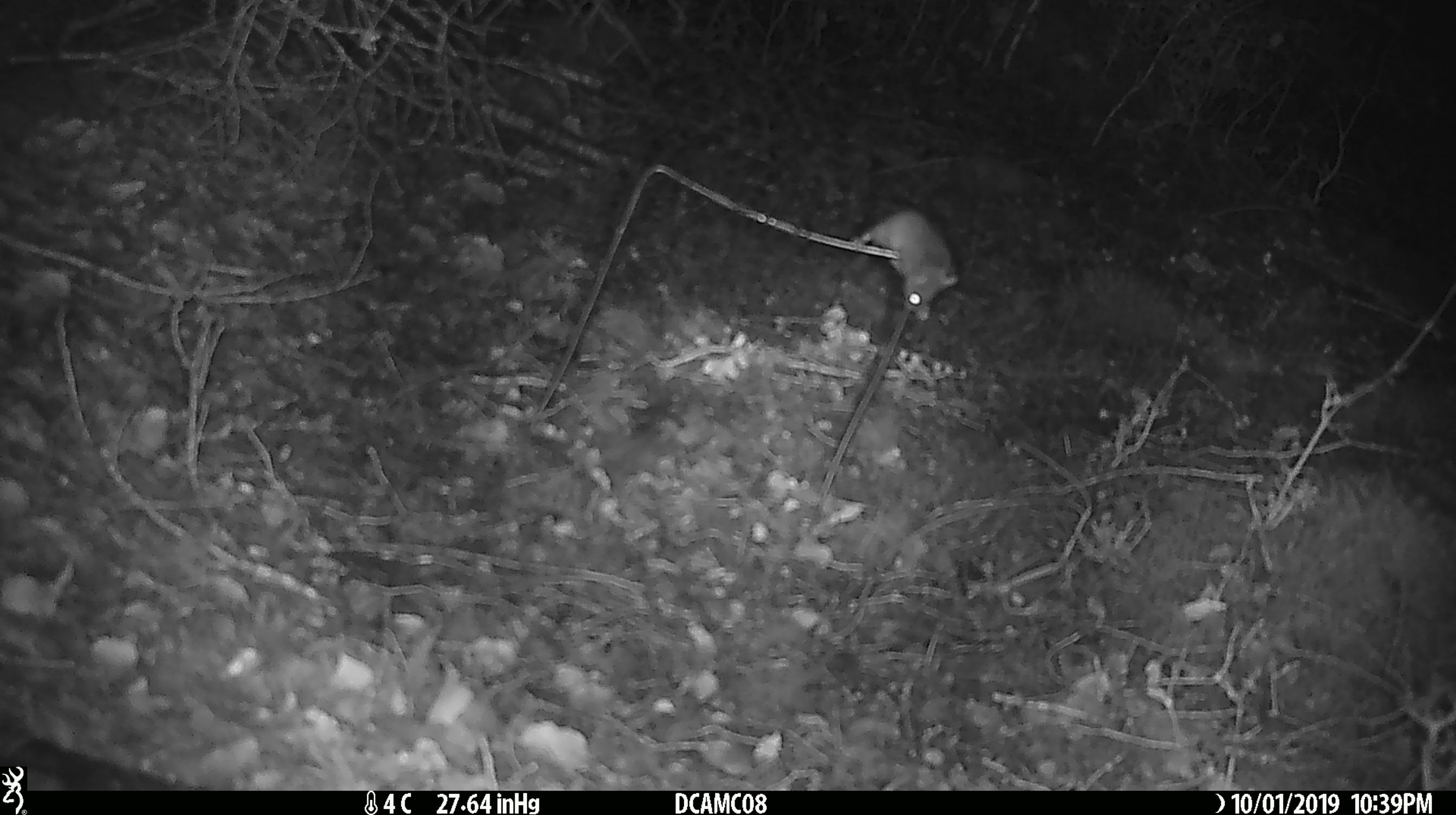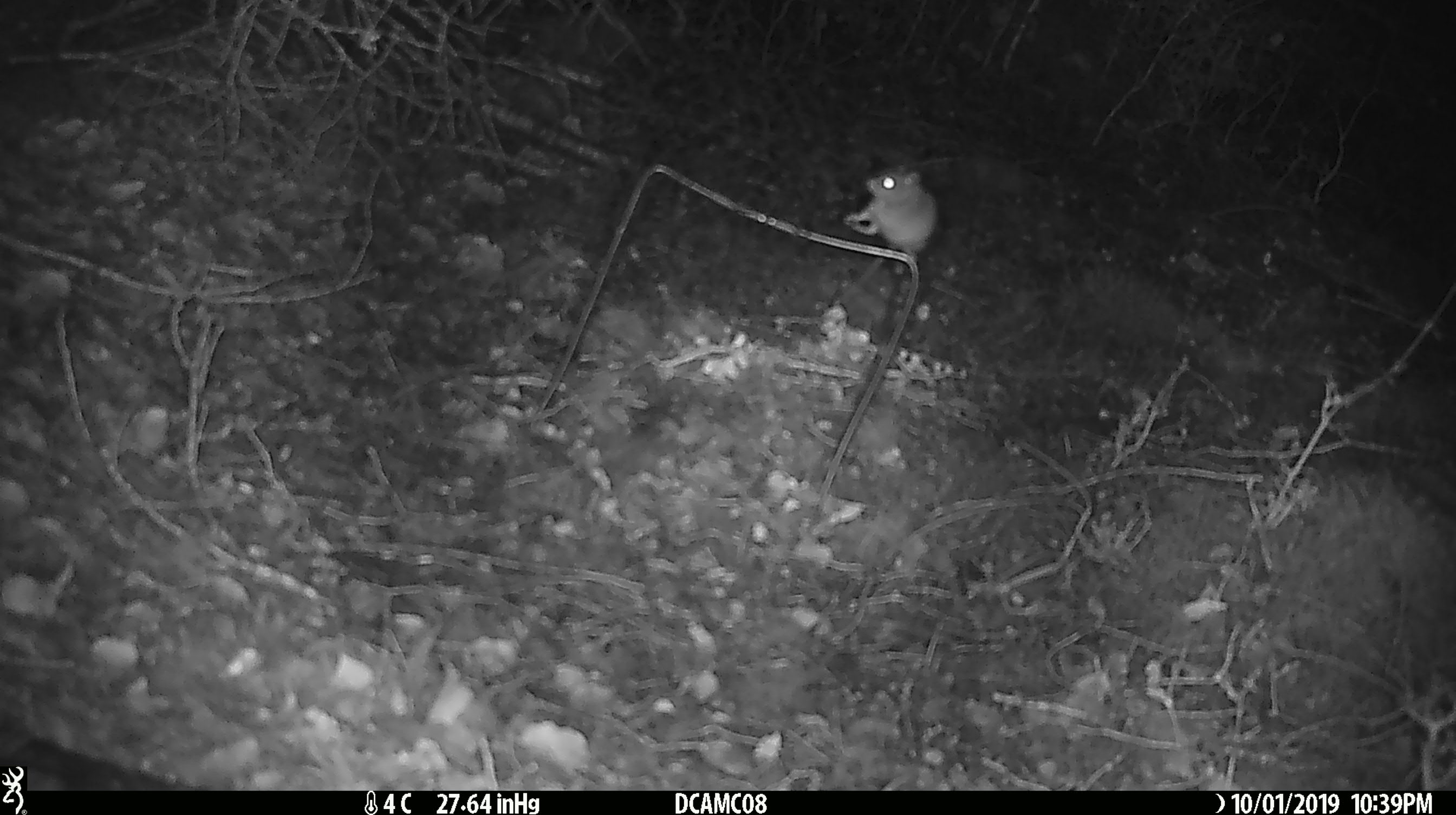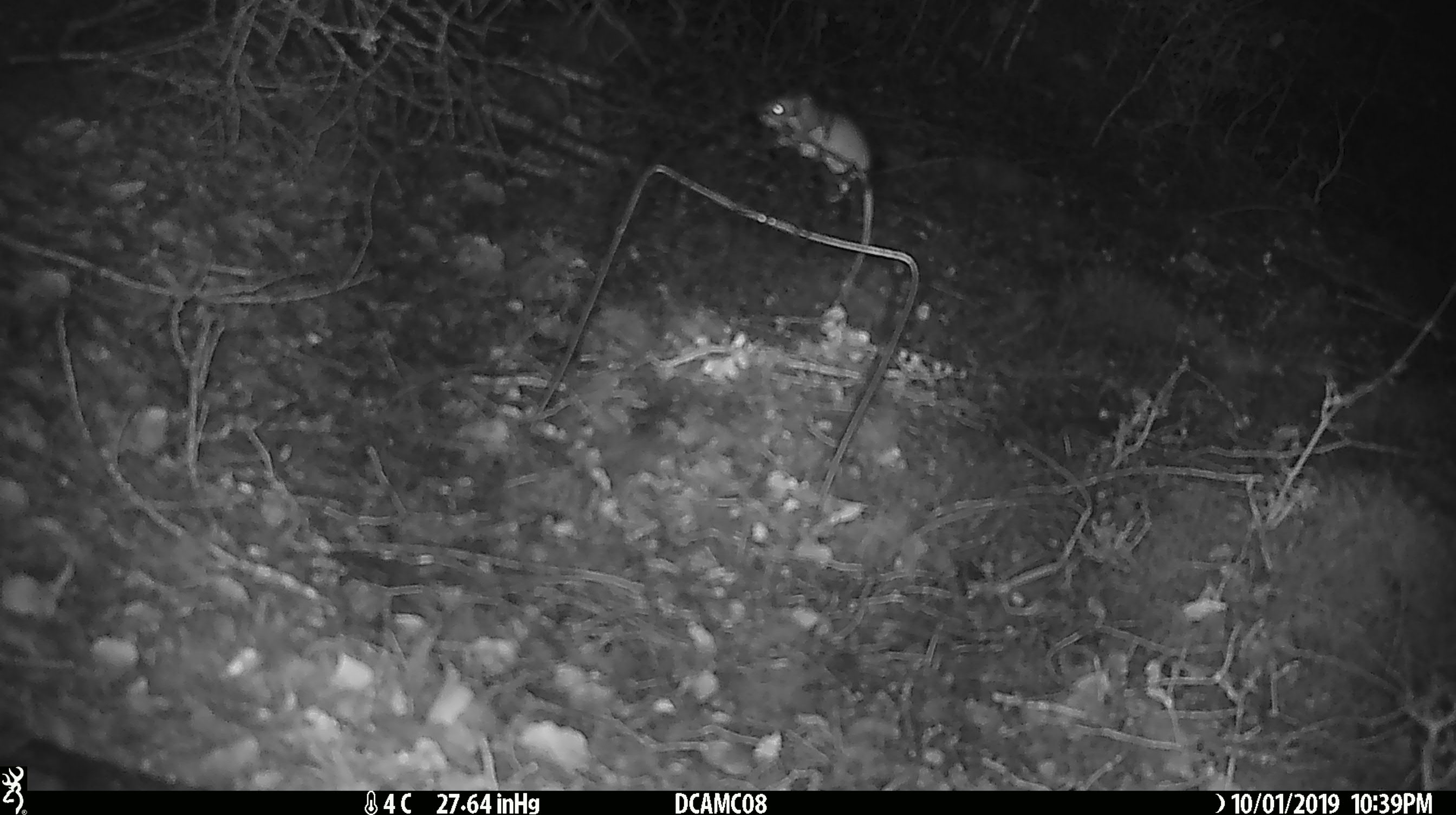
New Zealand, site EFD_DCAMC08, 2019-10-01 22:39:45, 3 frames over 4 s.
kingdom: Animalia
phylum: Chordata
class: Mammalia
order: Rodentia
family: Muridae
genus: Mus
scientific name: Mus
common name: mouse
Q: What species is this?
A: Mouse (Mus).